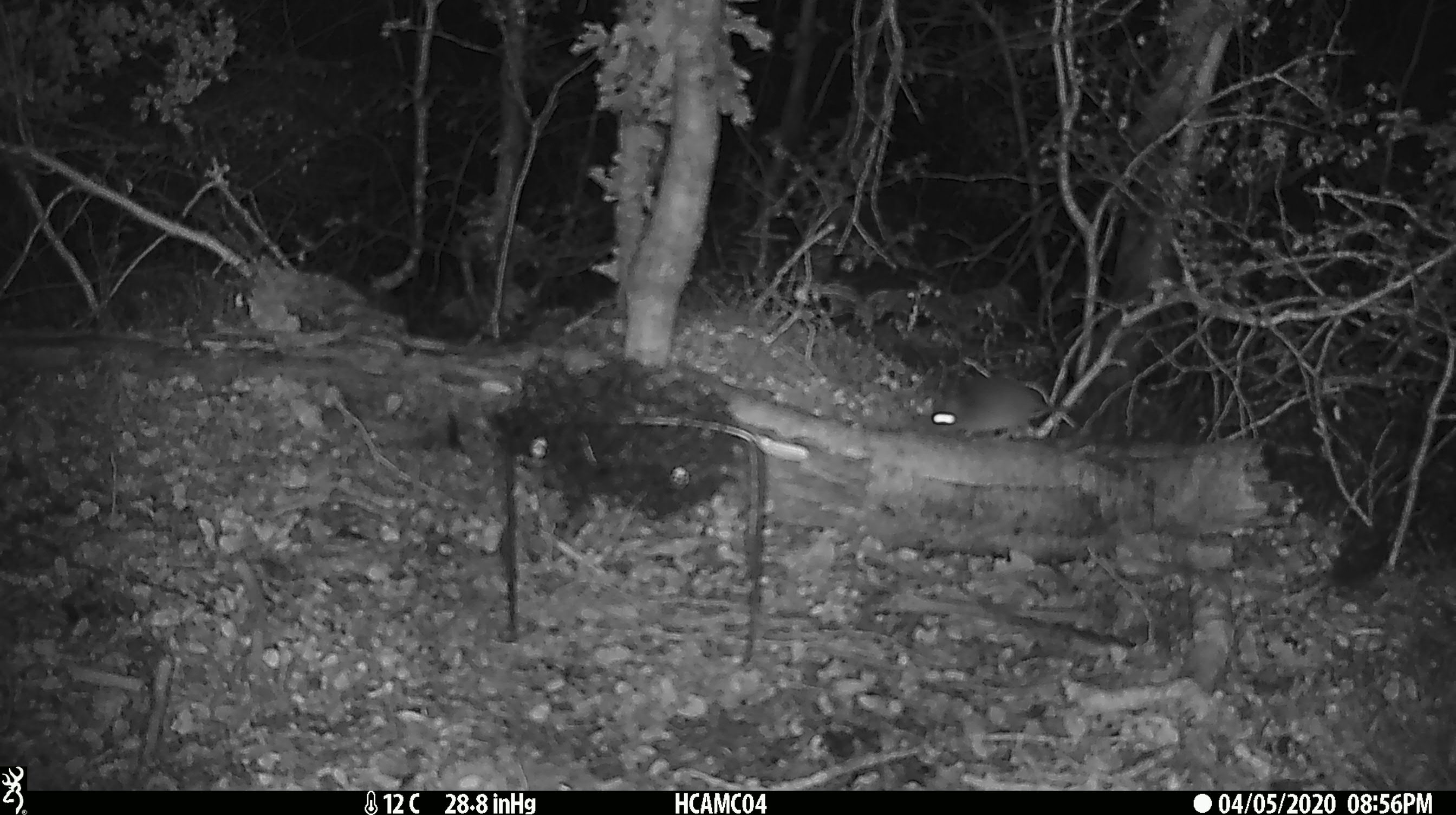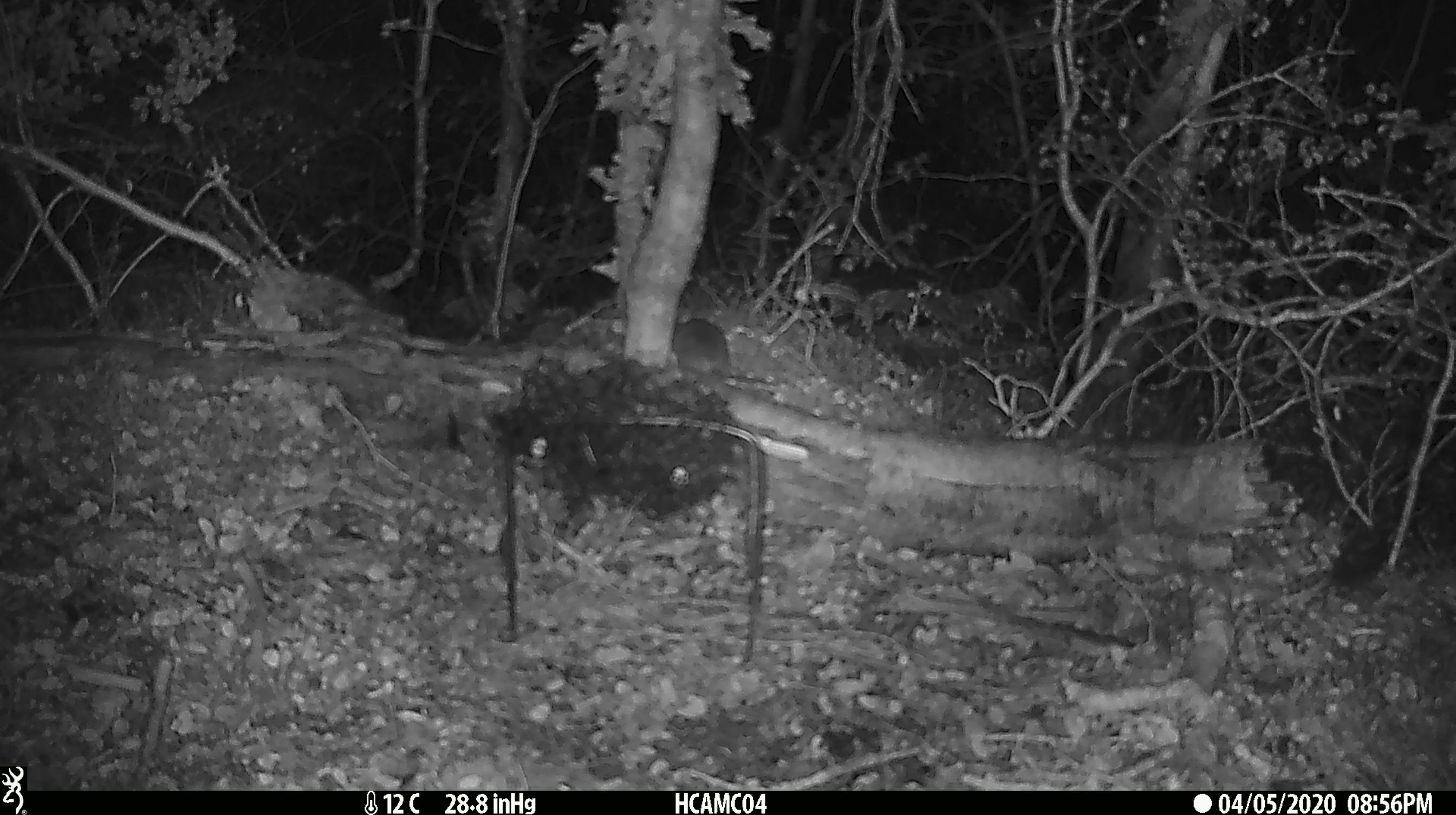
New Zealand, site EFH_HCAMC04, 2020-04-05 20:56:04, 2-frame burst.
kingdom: Animalia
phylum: Chordata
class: Mammalia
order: Rodentia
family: Muridae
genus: Mus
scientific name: Mus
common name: mouse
Mouse (Mus).